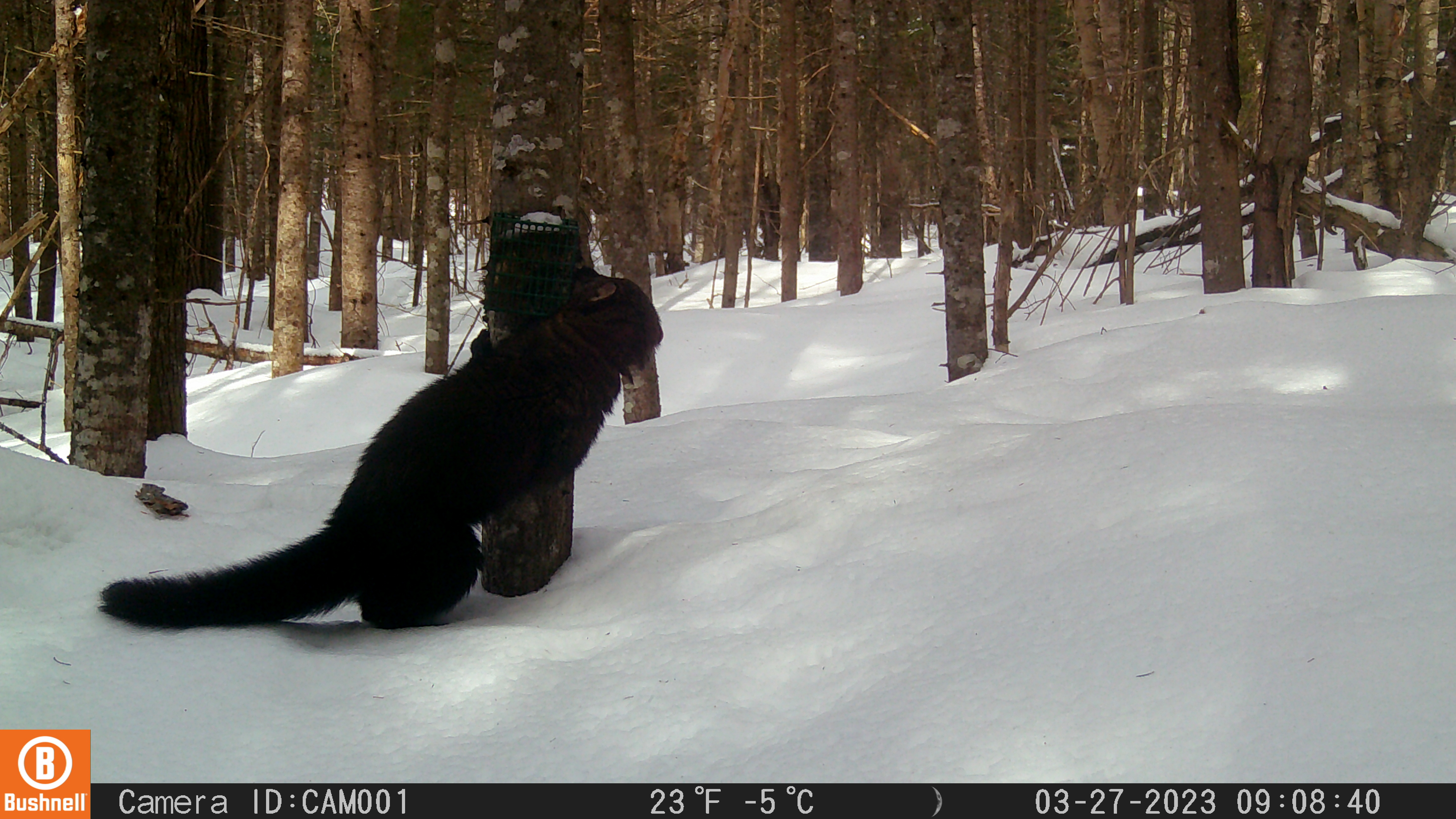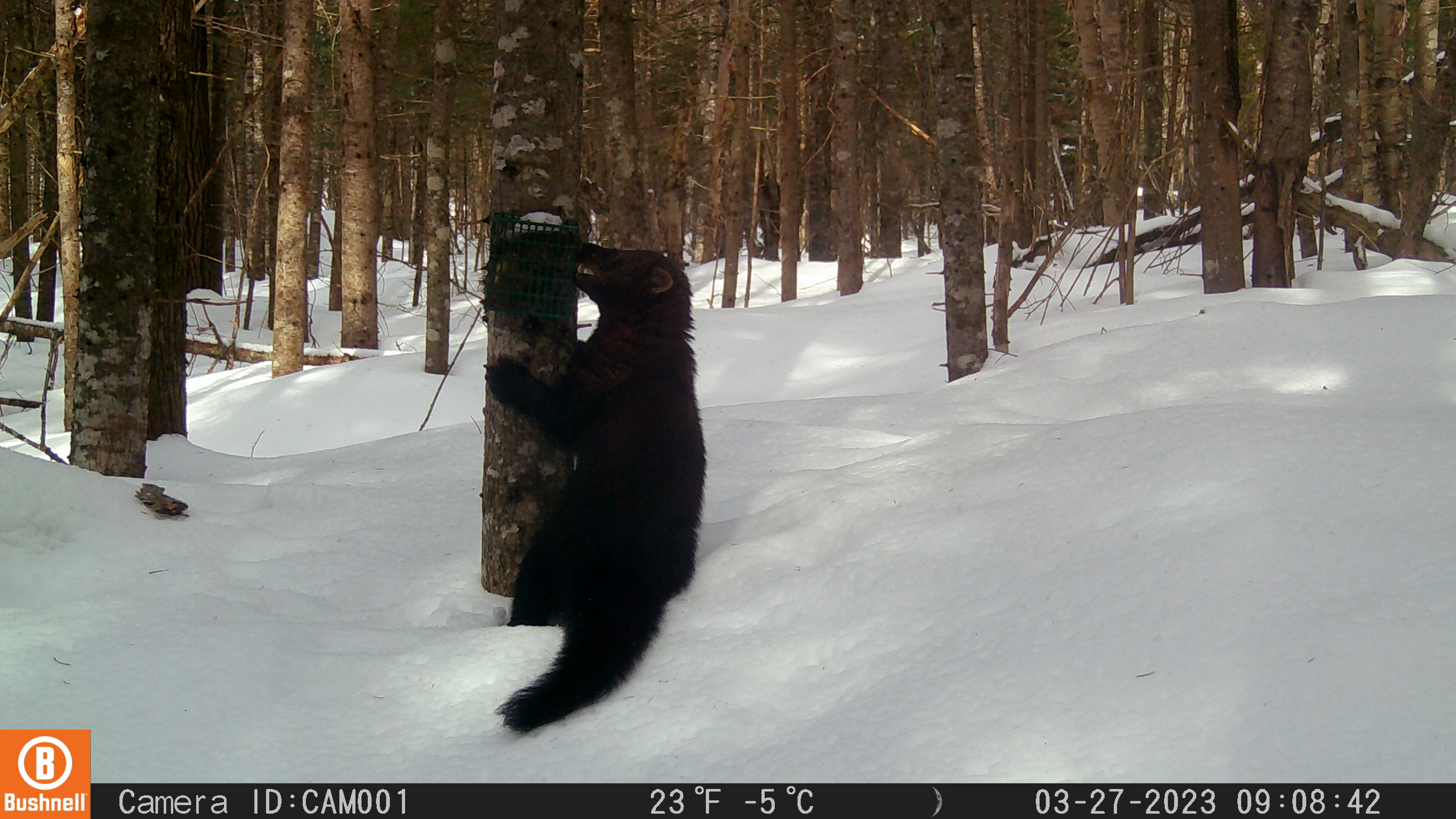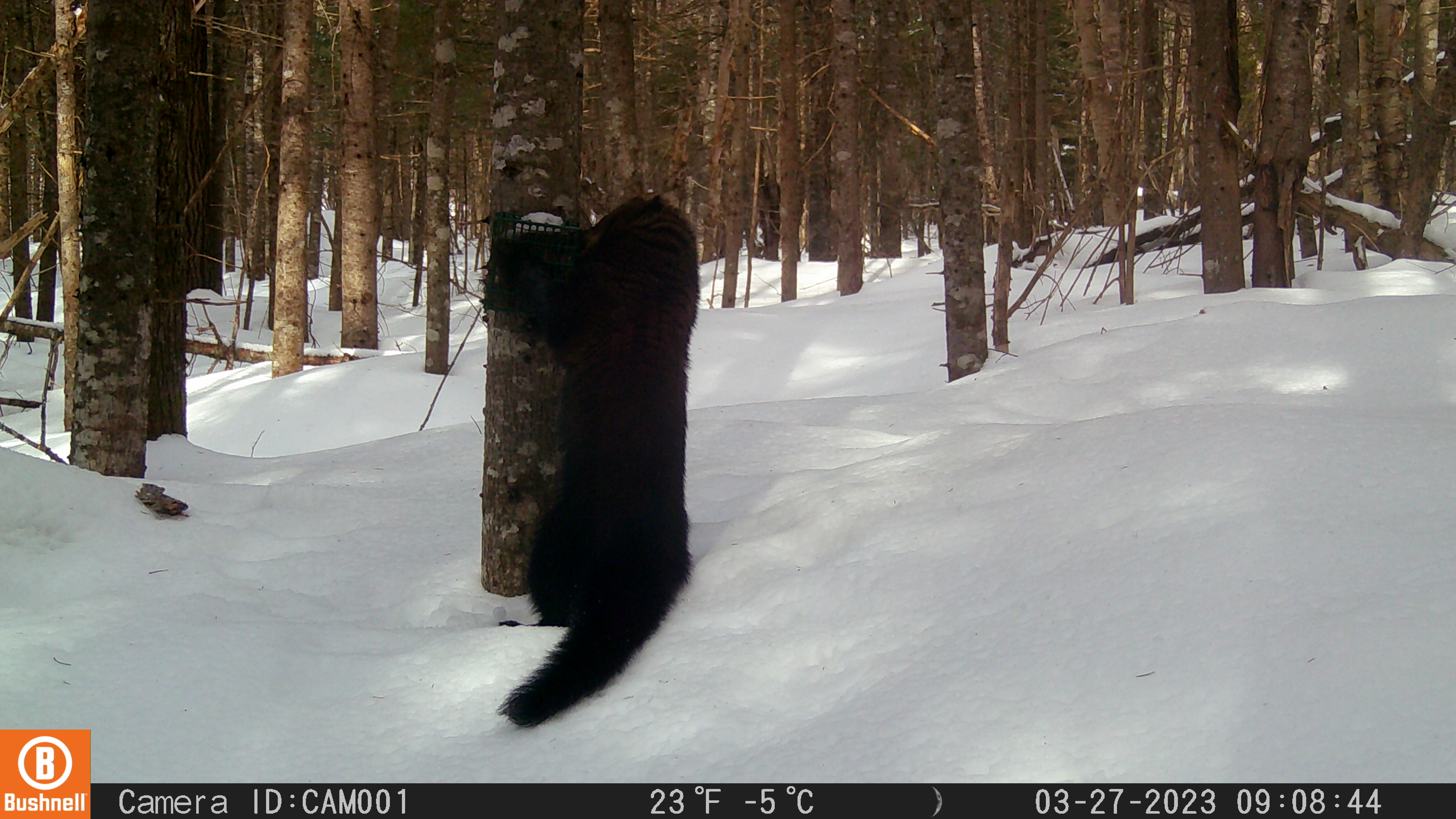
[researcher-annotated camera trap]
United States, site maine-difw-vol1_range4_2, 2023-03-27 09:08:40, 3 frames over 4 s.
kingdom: Animalia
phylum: Chordata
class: Mammalia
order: Carnivora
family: Mustelidae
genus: Pekania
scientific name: Pekania pennanti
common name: fisher